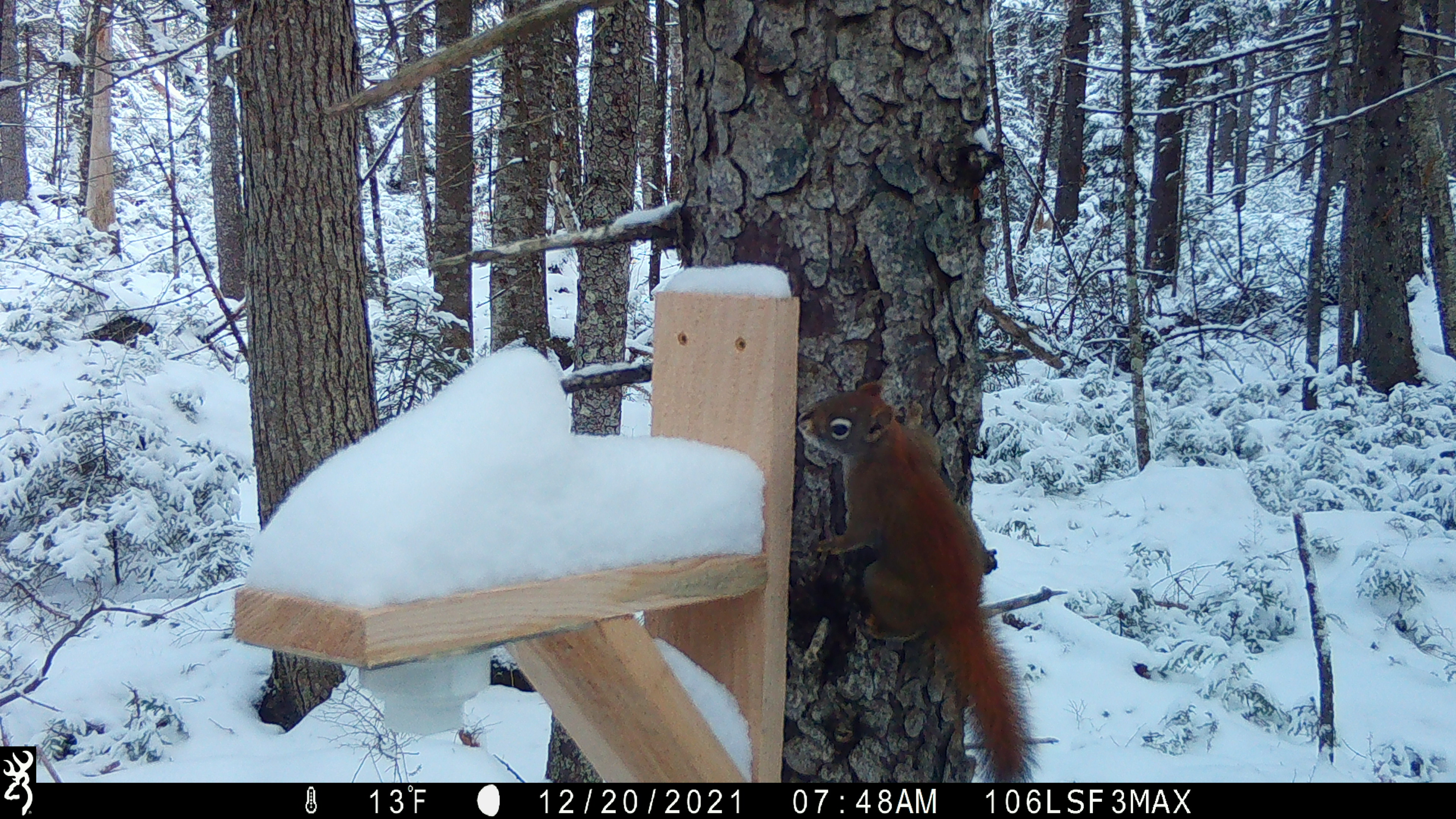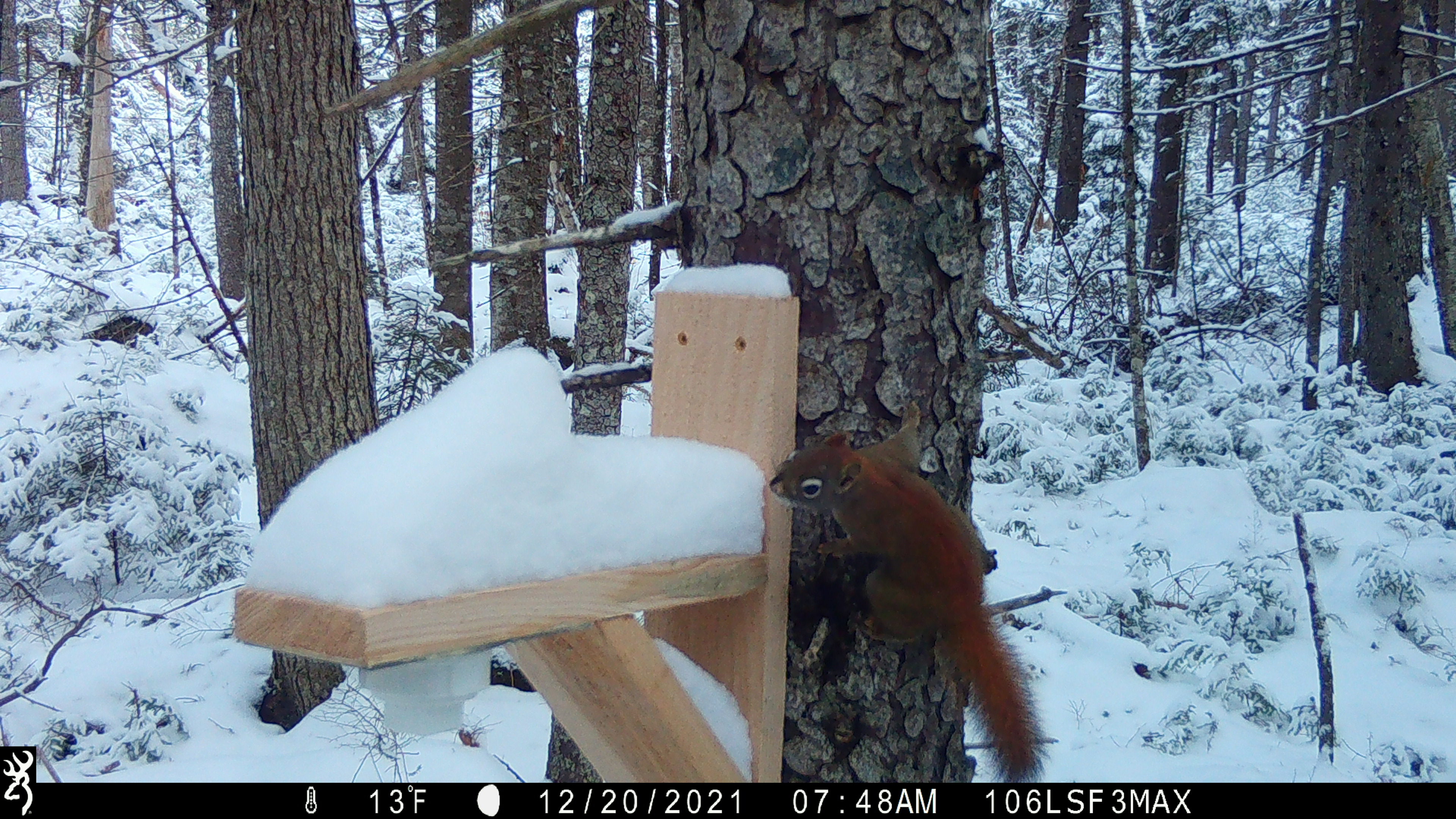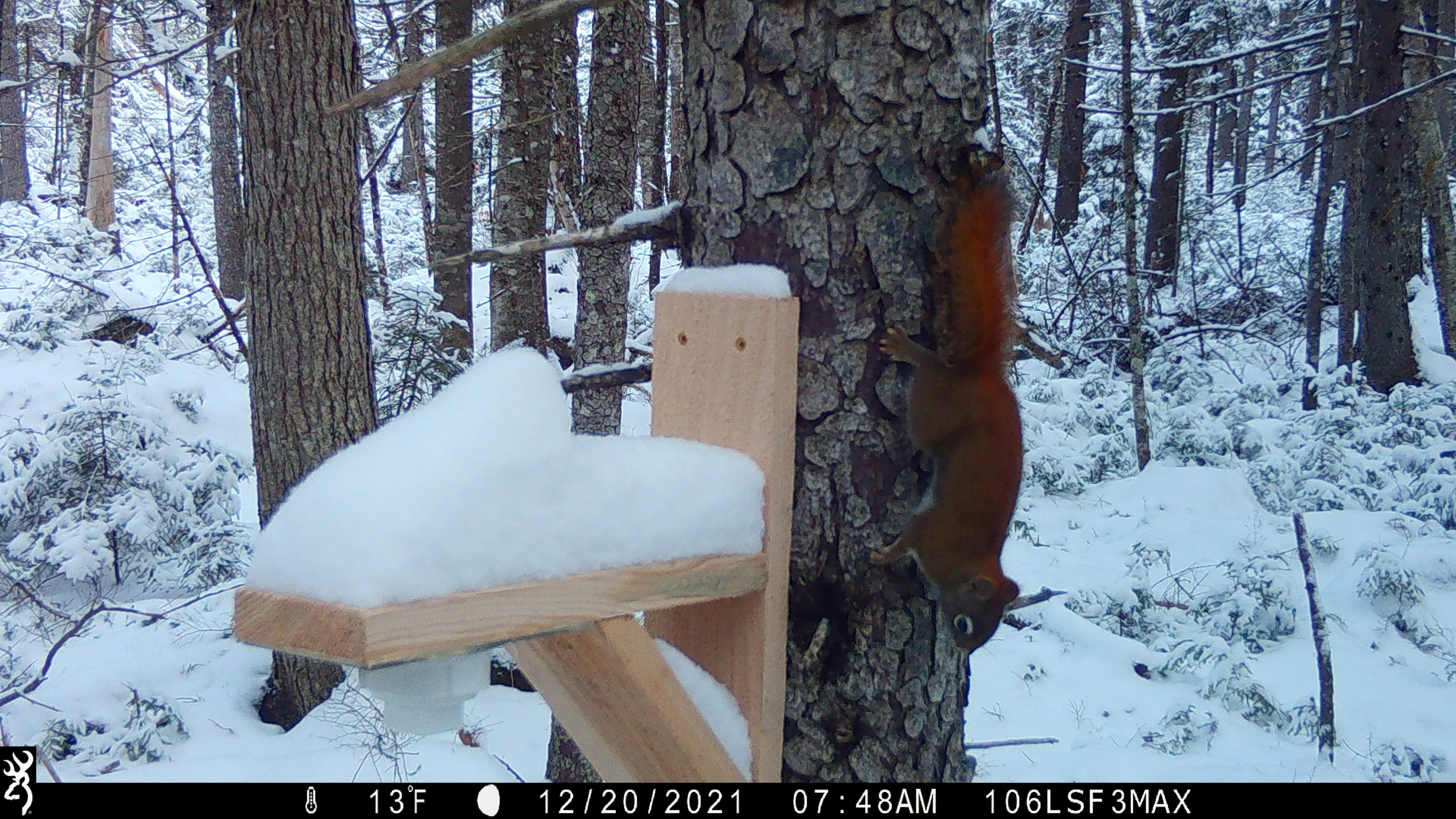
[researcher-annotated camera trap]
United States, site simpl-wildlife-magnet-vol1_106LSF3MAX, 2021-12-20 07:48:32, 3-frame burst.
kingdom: Animalia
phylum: Chordata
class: Mammalia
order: Rodentia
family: Sciuridae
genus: Tamiasciurus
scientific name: Tamiasciurus hudsonicus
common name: red squirrel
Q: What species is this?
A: Red squirrel (Tamiasciurus hudsonicus).